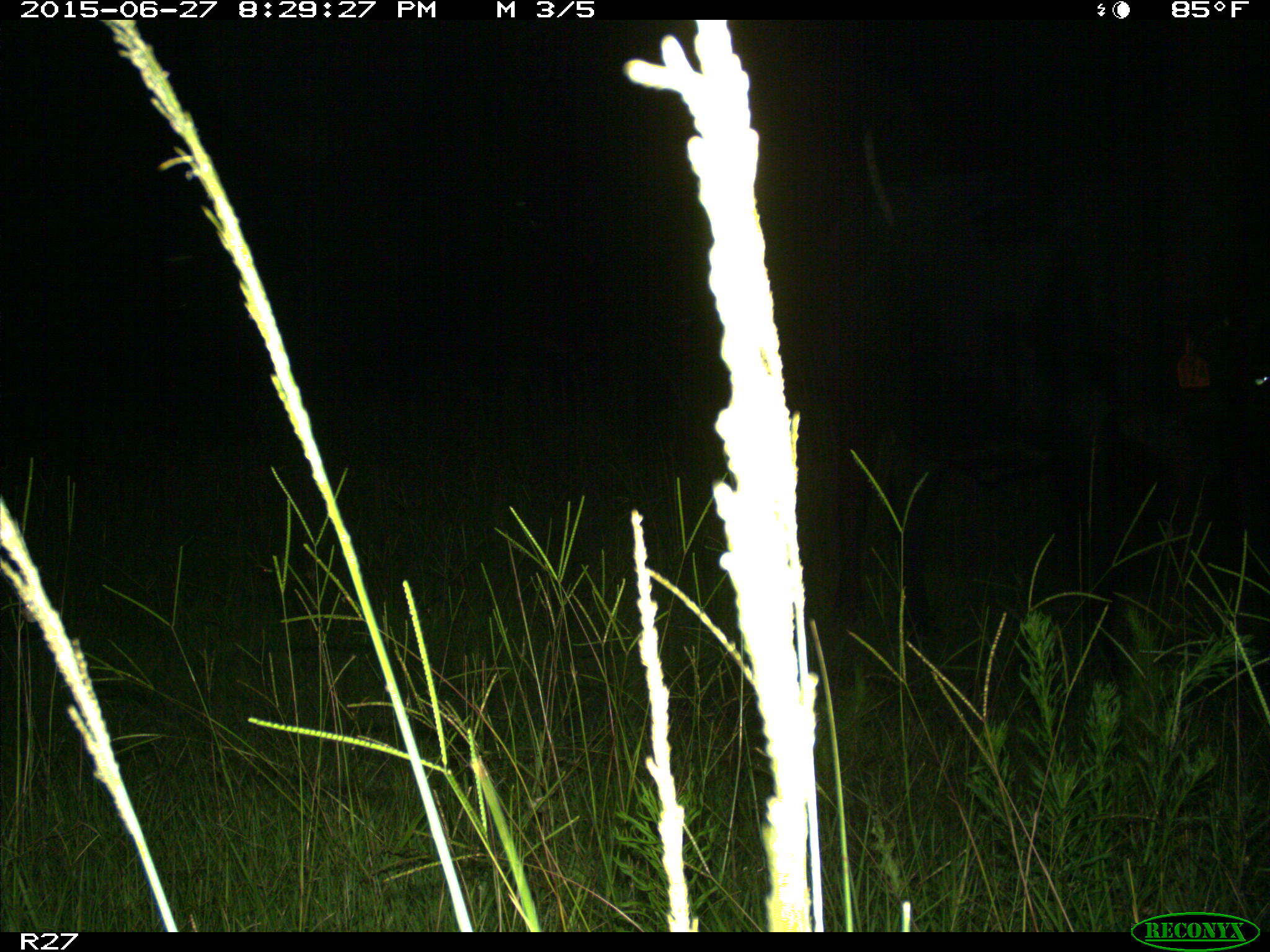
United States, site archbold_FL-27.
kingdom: Animalia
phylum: Chordata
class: Mammalia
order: Artiodactyla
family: Bovidae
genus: Bos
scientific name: Bos taurus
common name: domestic cow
Bos taurus (domestic cow).